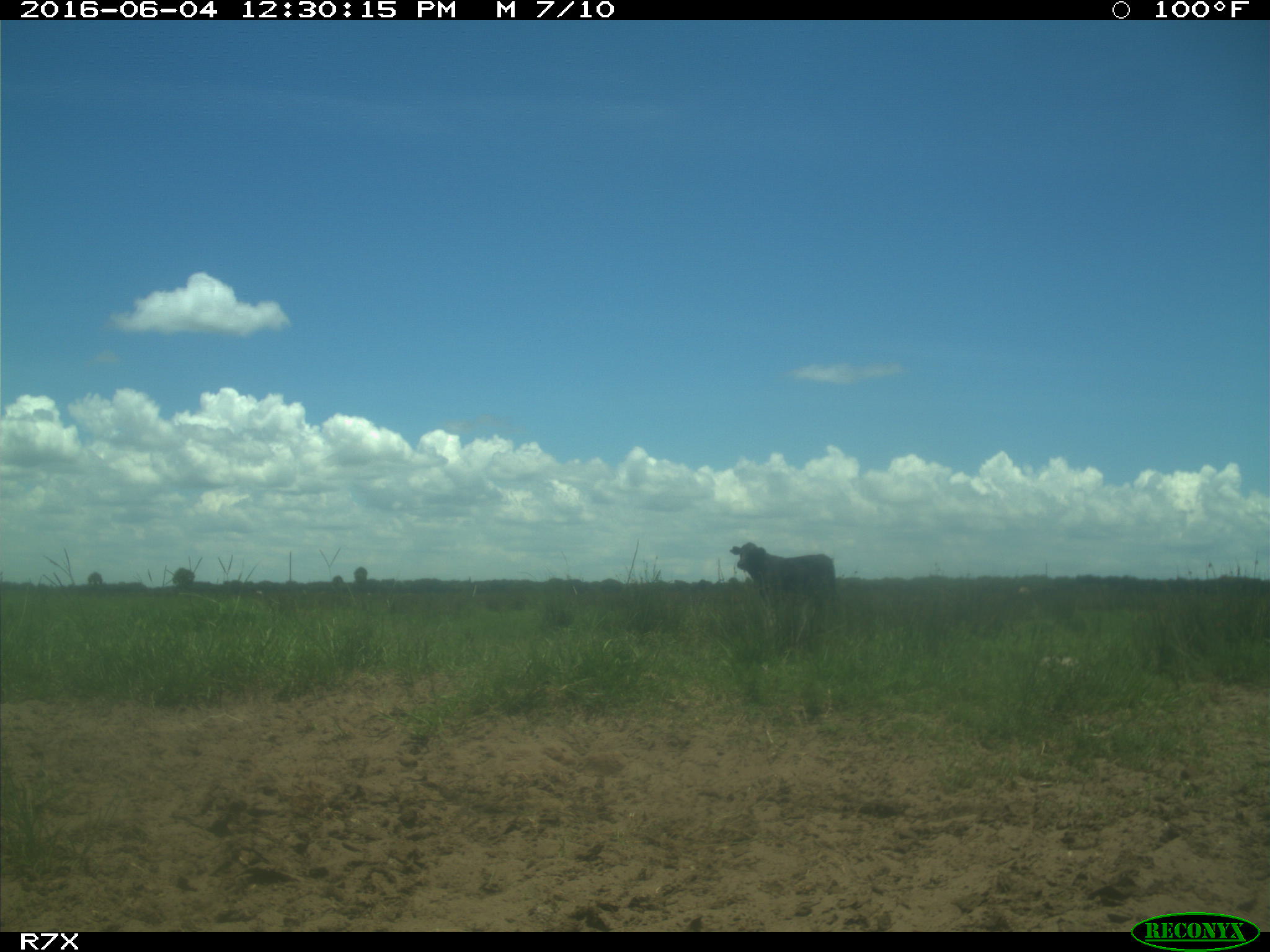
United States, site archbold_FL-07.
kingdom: Animalia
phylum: Chordata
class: Mammalia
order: Artiodactyla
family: Bovidae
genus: Bos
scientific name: Bos taurus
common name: domestic cow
Bos taurus (domestic cow).